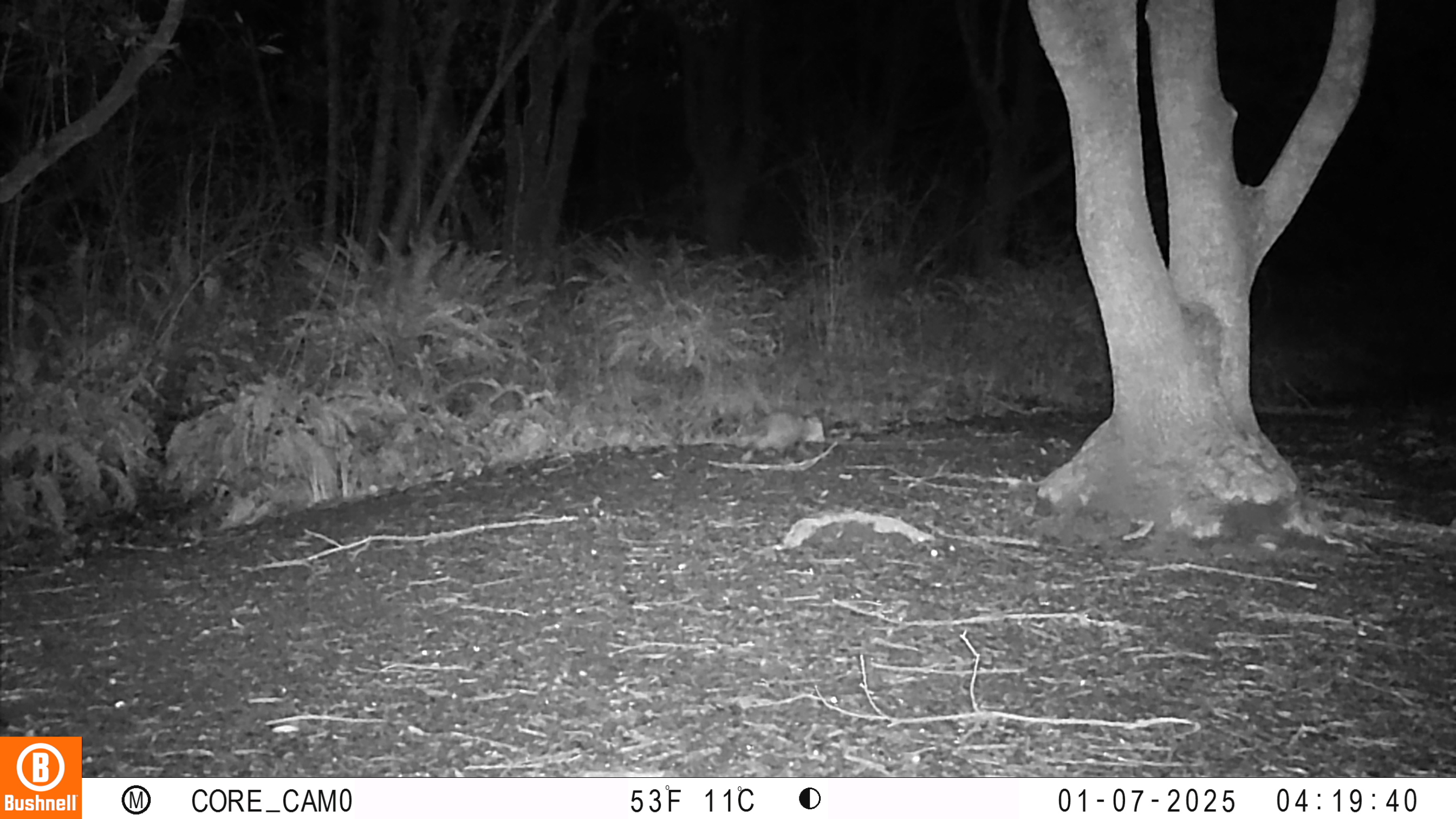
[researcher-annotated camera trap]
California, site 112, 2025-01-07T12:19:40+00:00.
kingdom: Animalia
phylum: Chordata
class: Mammalia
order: Didelphimorphia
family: Didelphidae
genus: Didelphis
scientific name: Didelphis virginiana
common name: virginia opossum